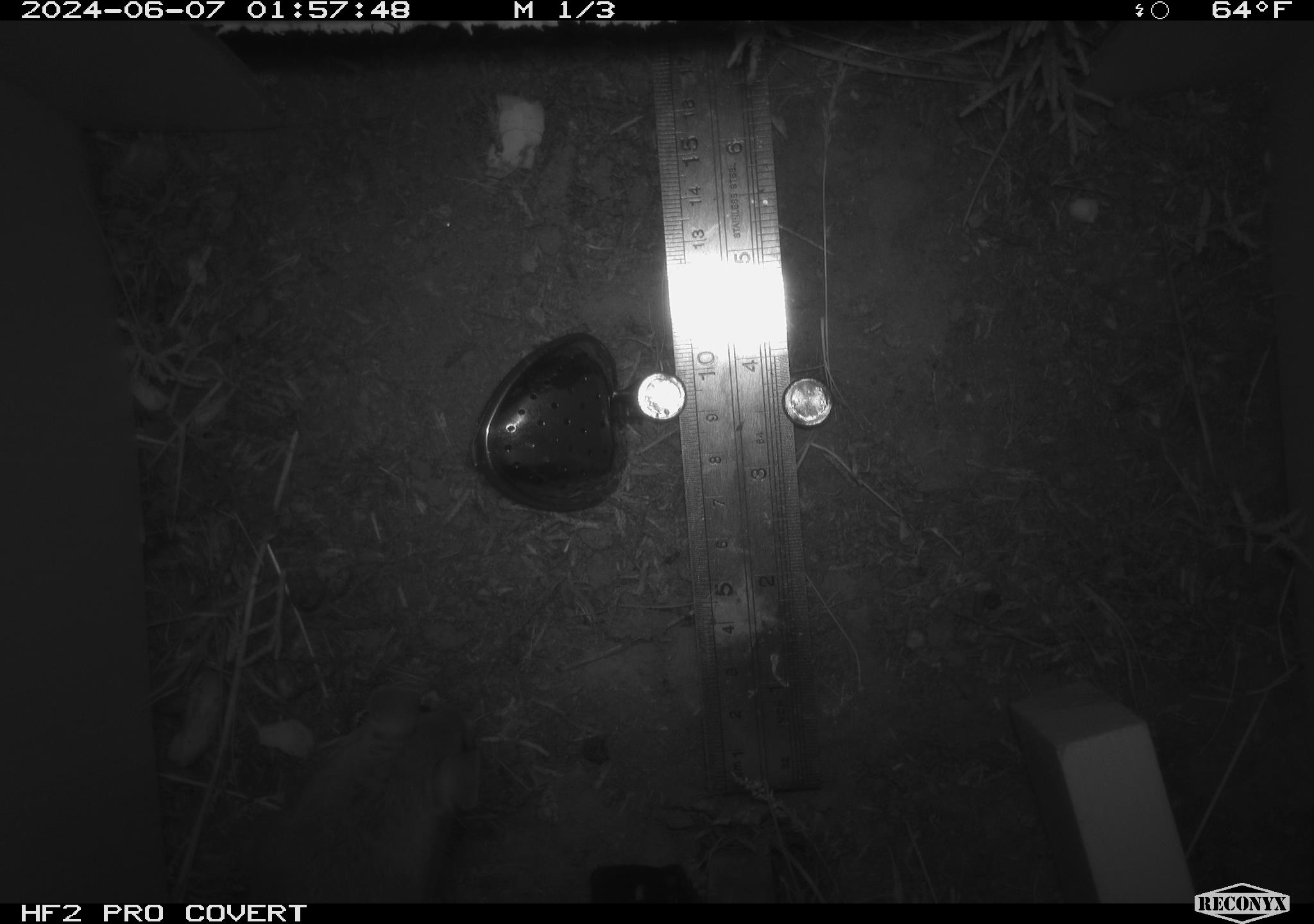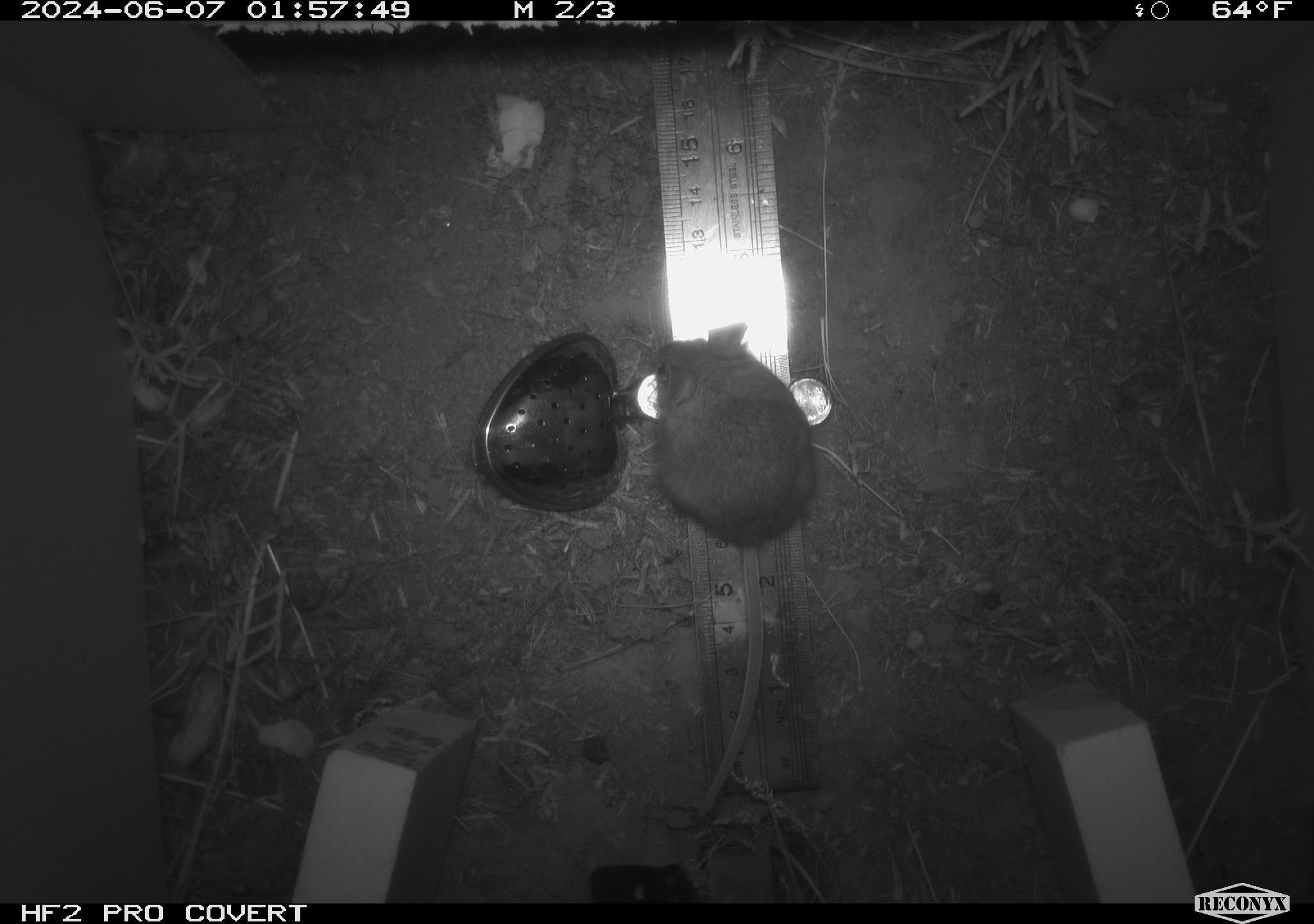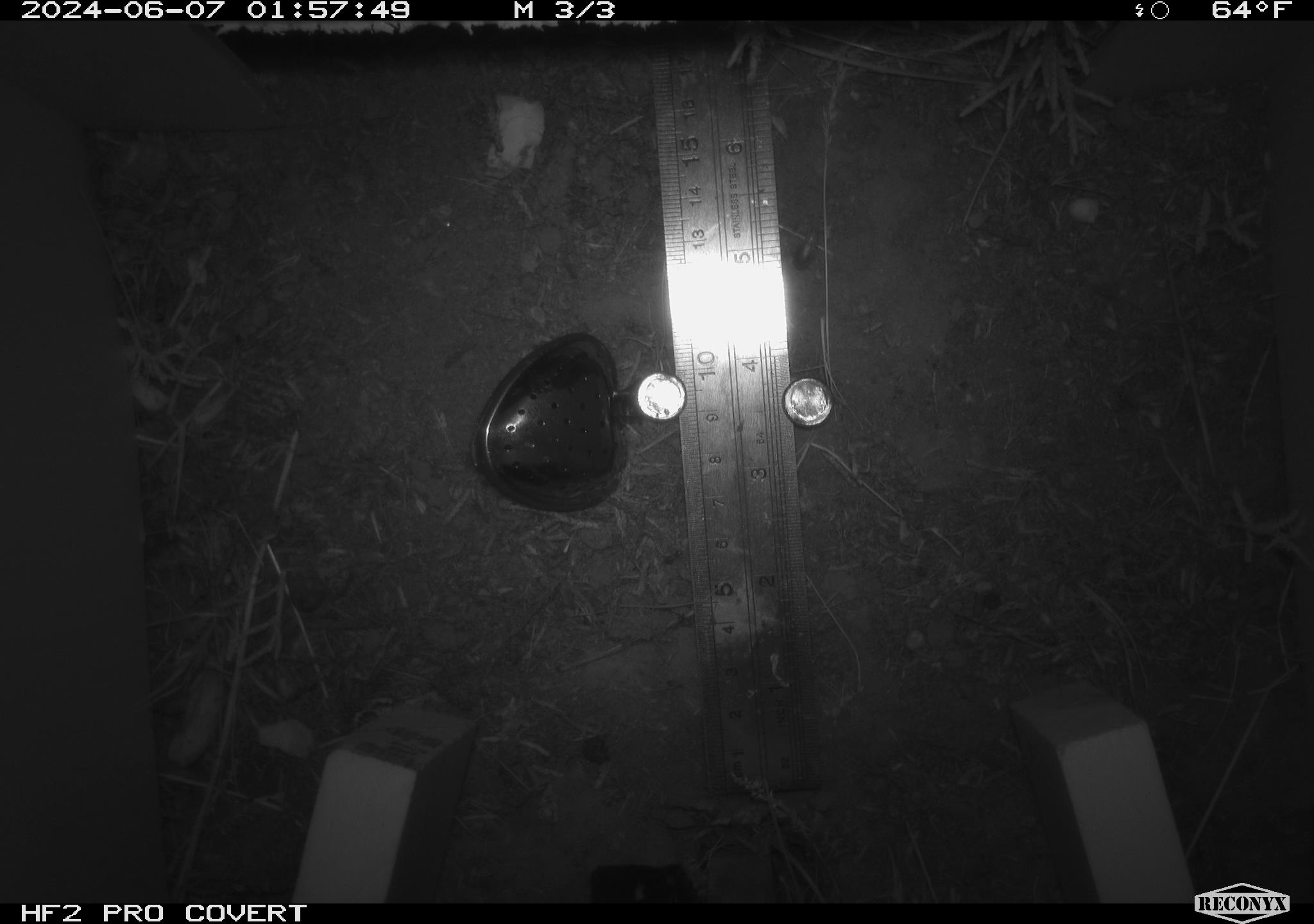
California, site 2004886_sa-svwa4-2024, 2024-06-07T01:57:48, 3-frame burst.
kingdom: Animalia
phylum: Chordata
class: Mammalia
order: Rodentia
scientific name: Rodentia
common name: mouse species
Mouse species (Rodentia).